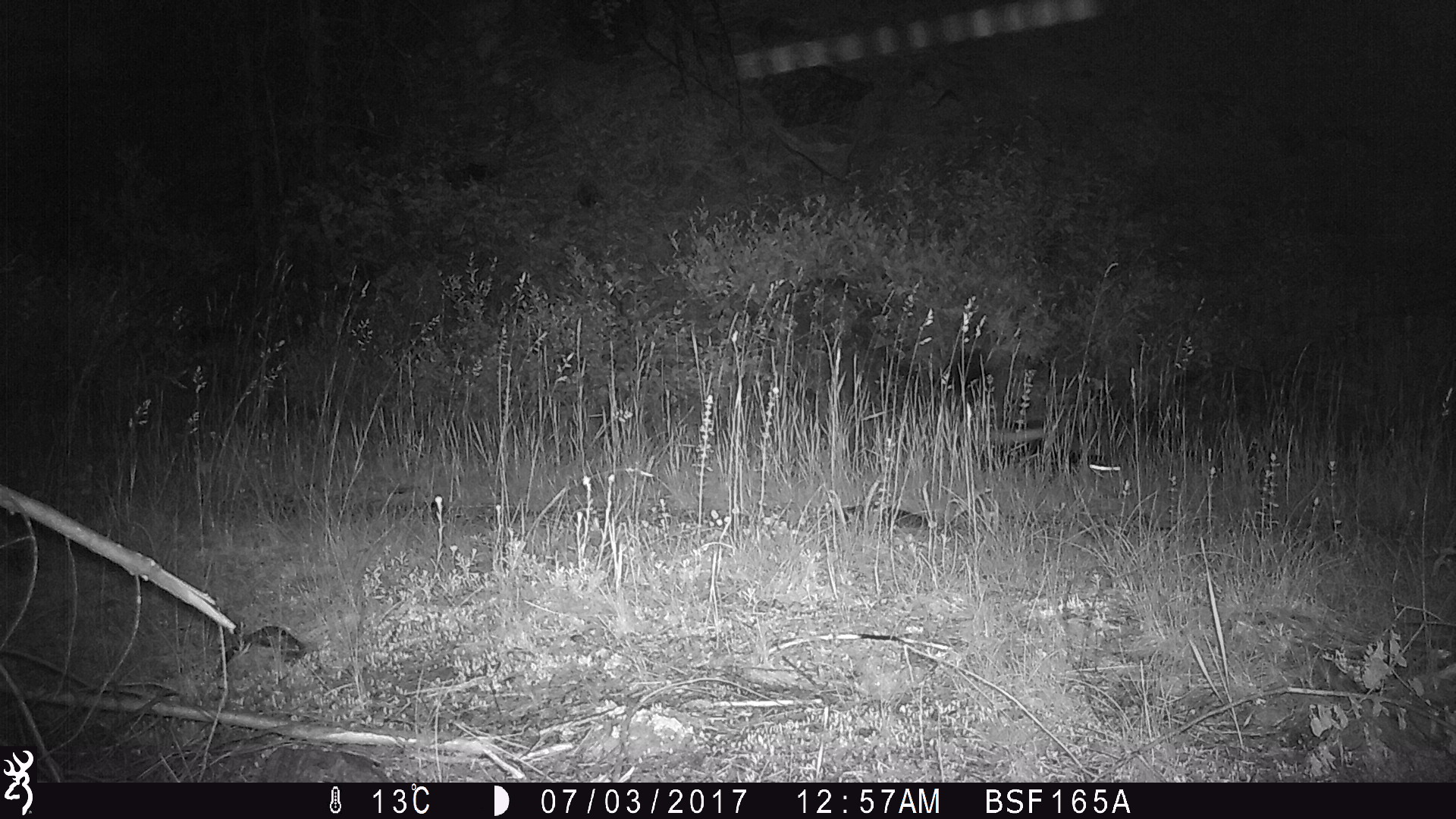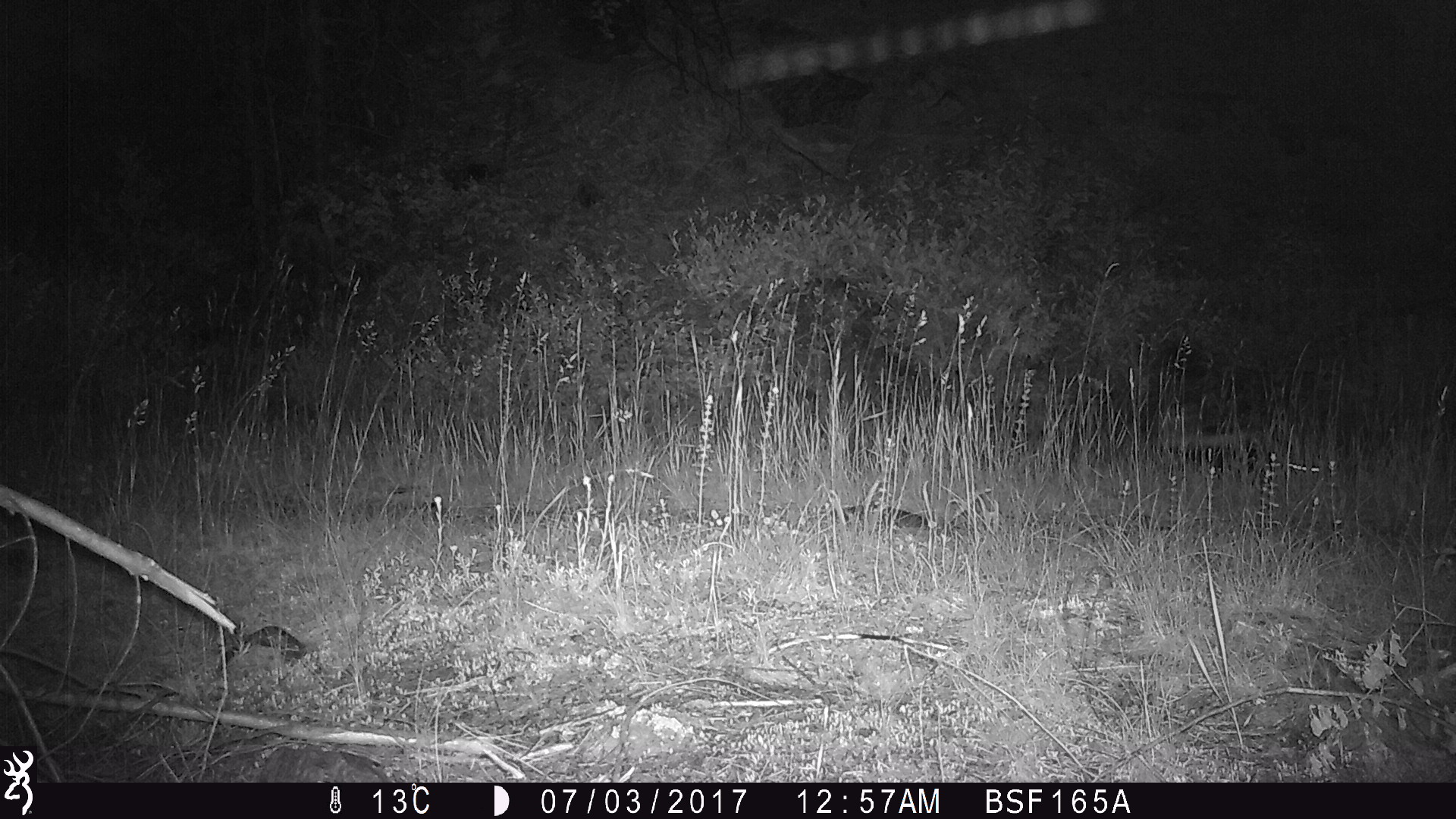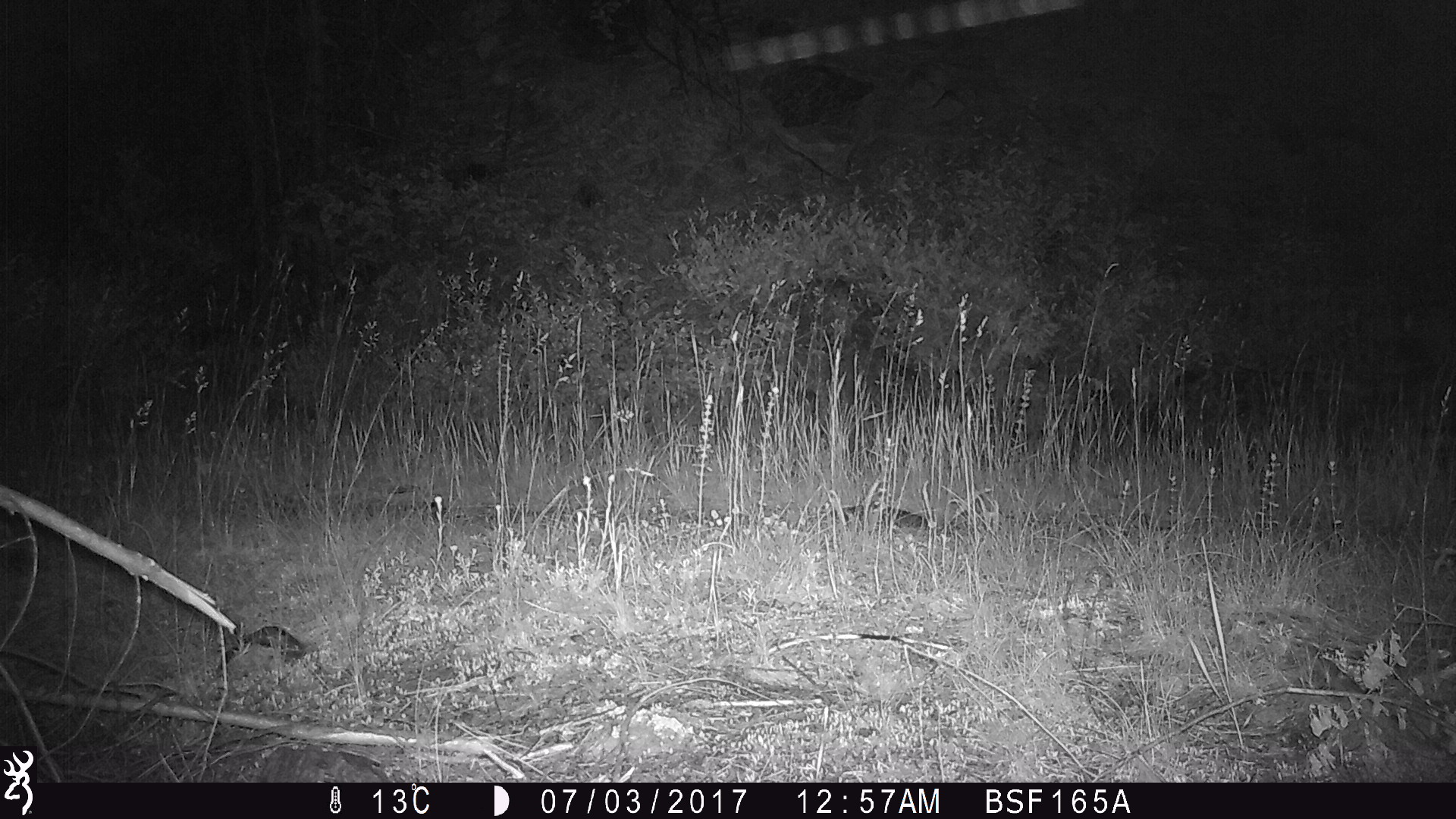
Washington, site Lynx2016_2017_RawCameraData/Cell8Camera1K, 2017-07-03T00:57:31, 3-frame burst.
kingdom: Animalia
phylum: Chordata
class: Mammalia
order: Carnivora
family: Mephitidae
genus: Mephitis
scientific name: Mephitis mephitis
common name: striped skunk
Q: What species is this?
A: Mephitis mephitis (striped skunk).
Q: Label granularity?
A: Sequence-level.